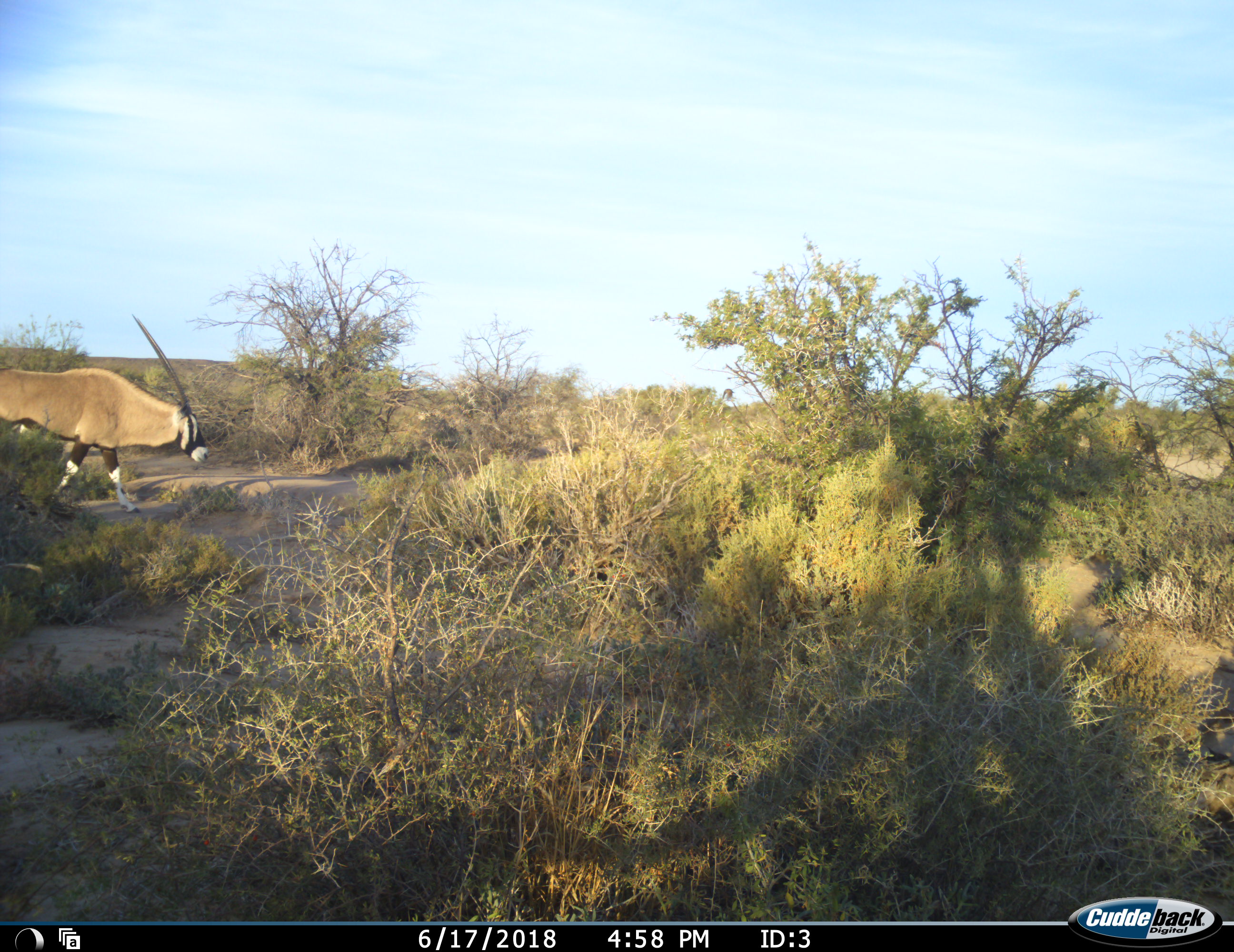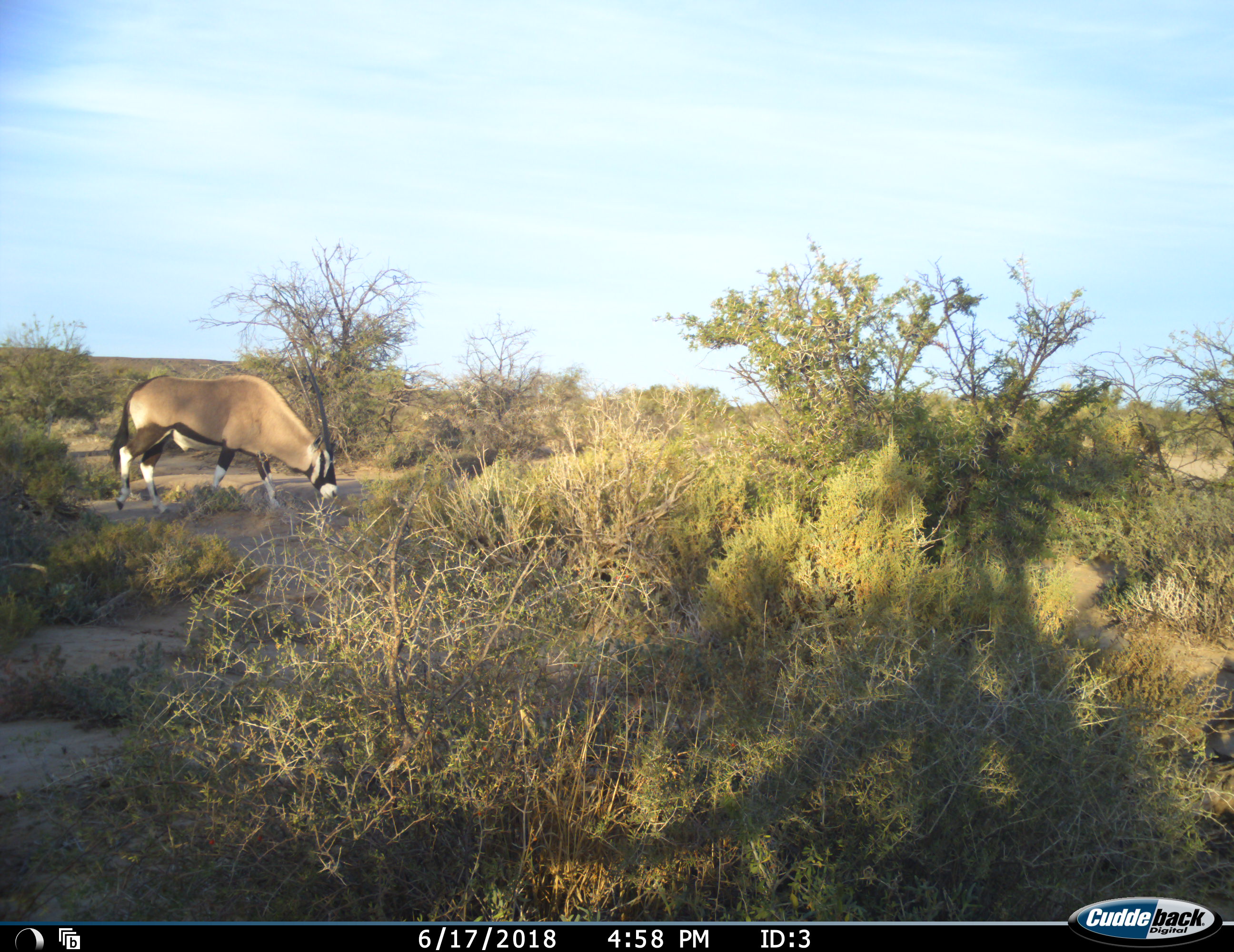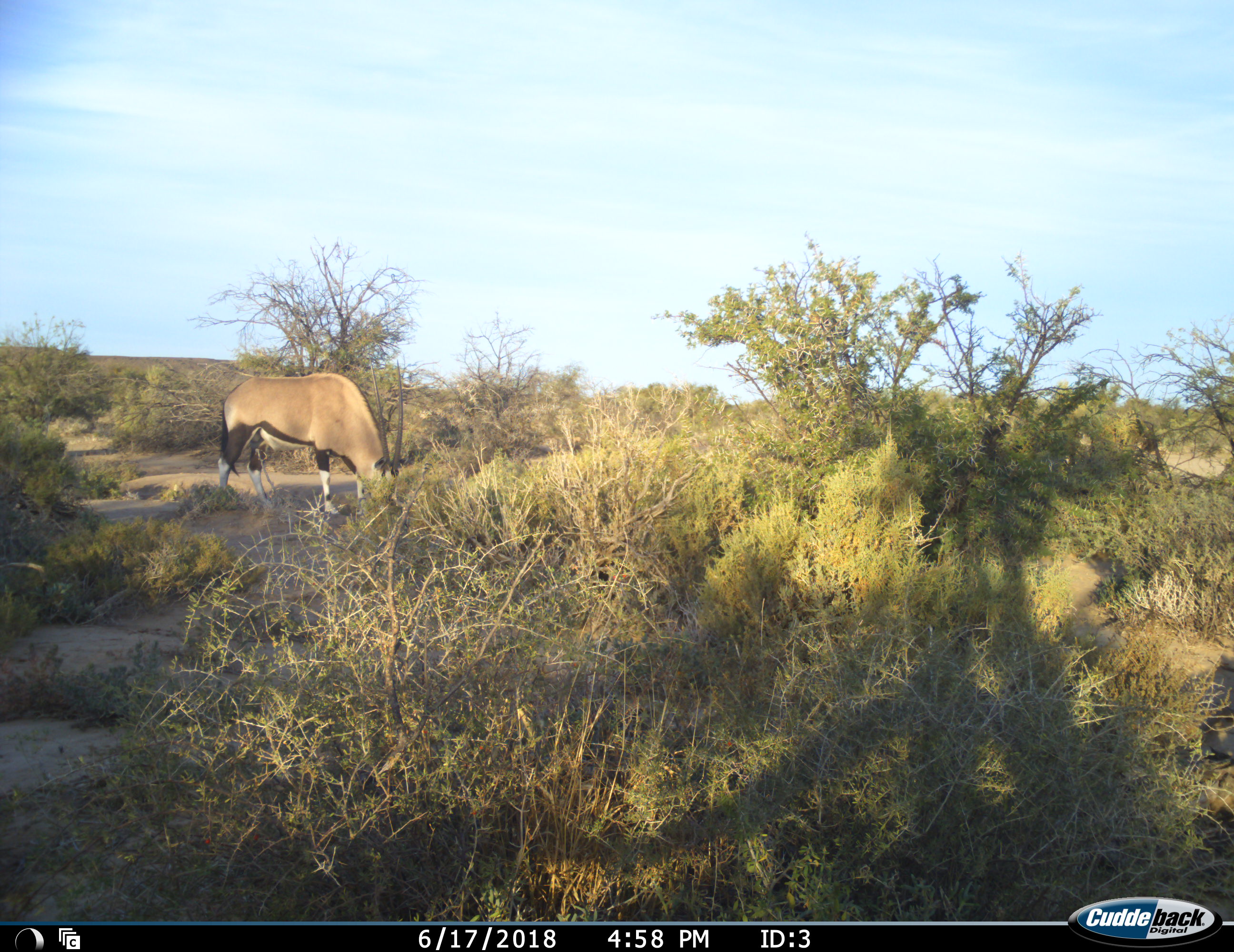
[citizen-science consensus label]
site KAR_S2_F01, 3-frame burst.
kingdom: Animalia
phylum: Chordata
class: Mammalia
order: Artiodactyla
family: Bovidae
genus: Oryx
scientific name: Oryx gazella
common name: gemsbok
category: oryx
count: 1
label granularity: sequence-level